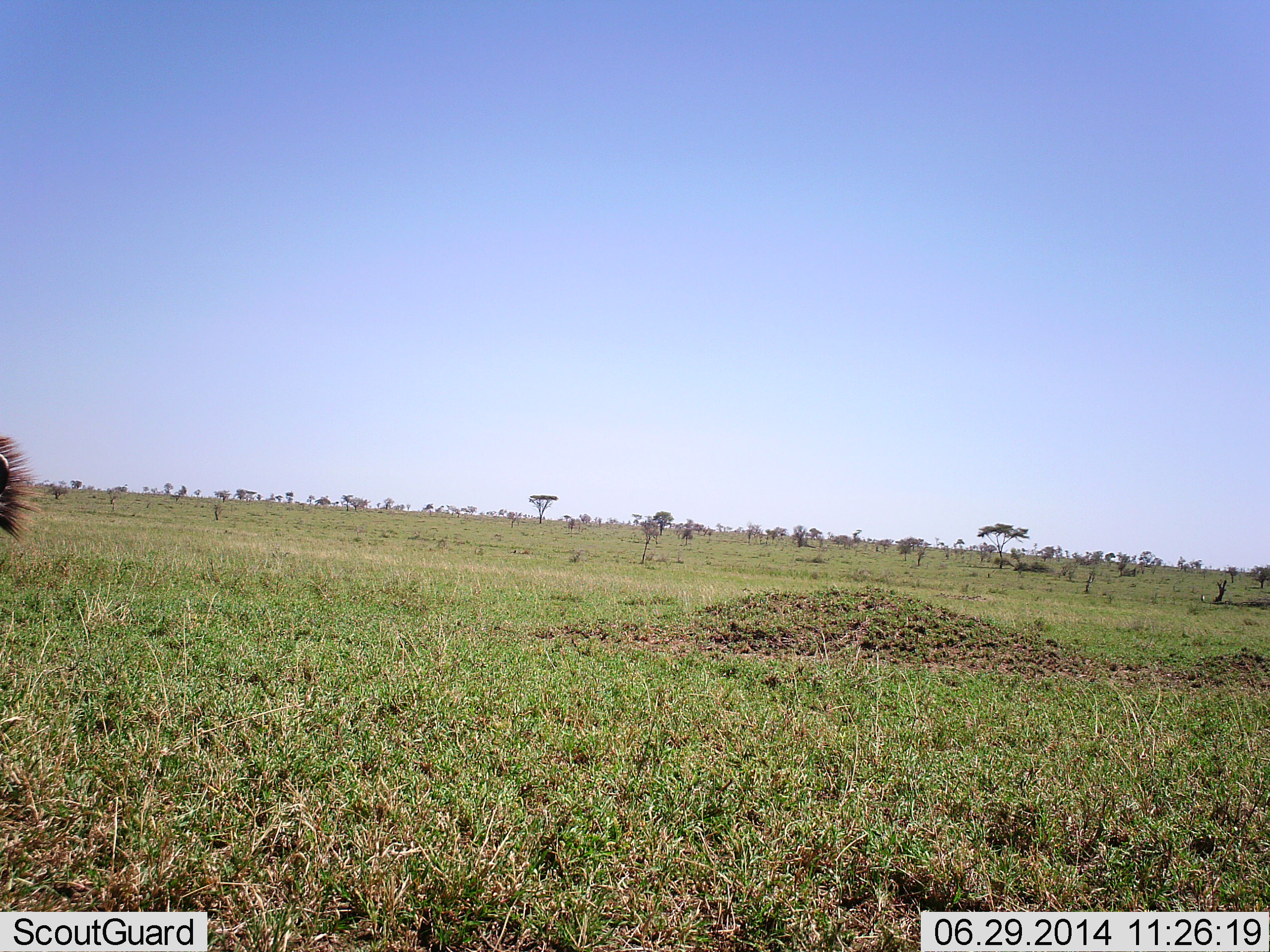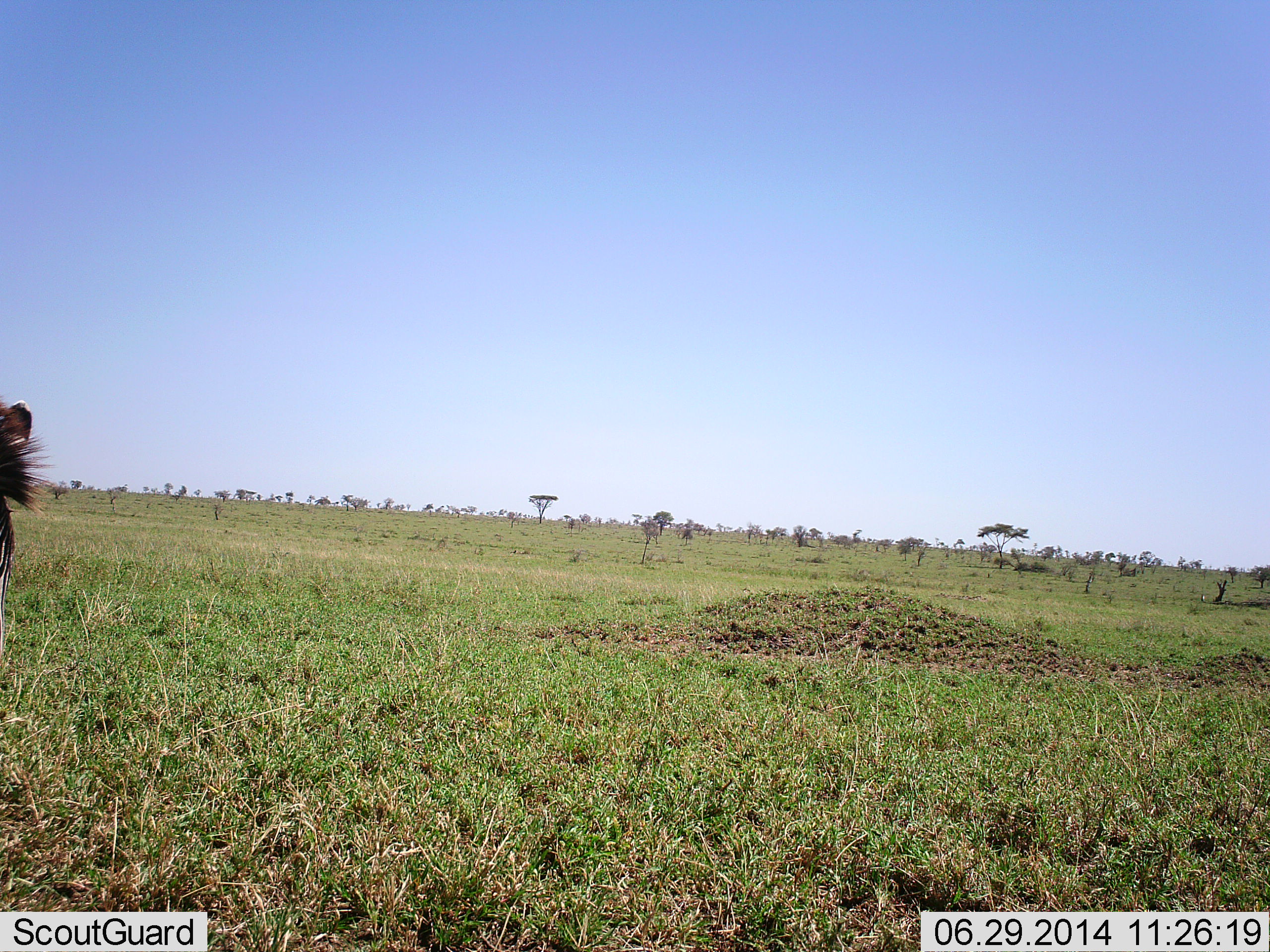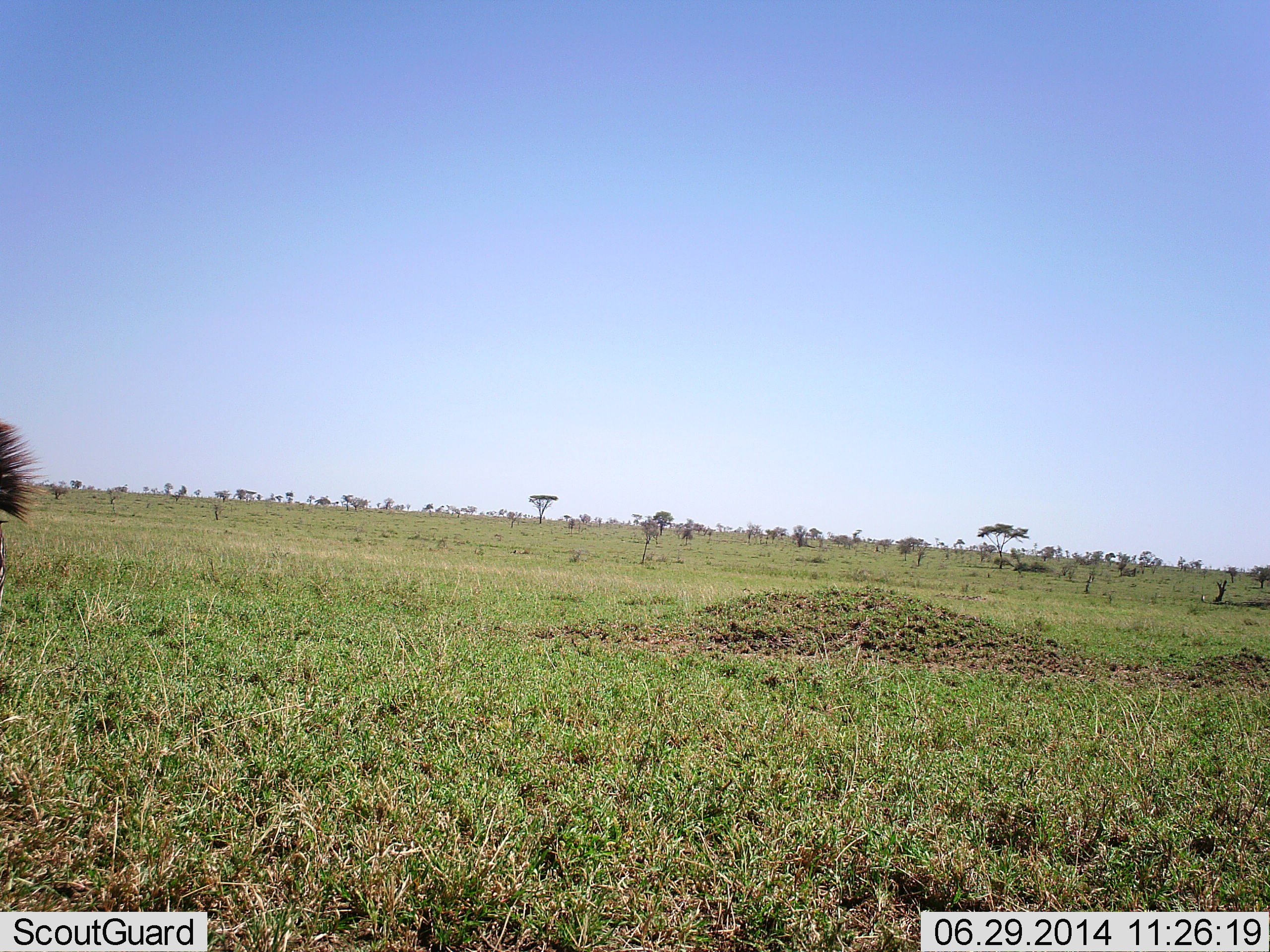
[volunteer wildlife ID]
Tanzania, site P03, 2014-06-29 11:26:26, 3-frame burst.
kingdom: Animalia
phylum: Chordata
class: Mammalia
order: Perissodactyla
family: Equidae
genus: Equus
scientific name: Equus quagga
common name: plains zebra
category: zebra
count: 1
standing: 80%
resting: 0%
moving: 0%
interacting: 0%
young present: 0%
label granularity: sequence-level